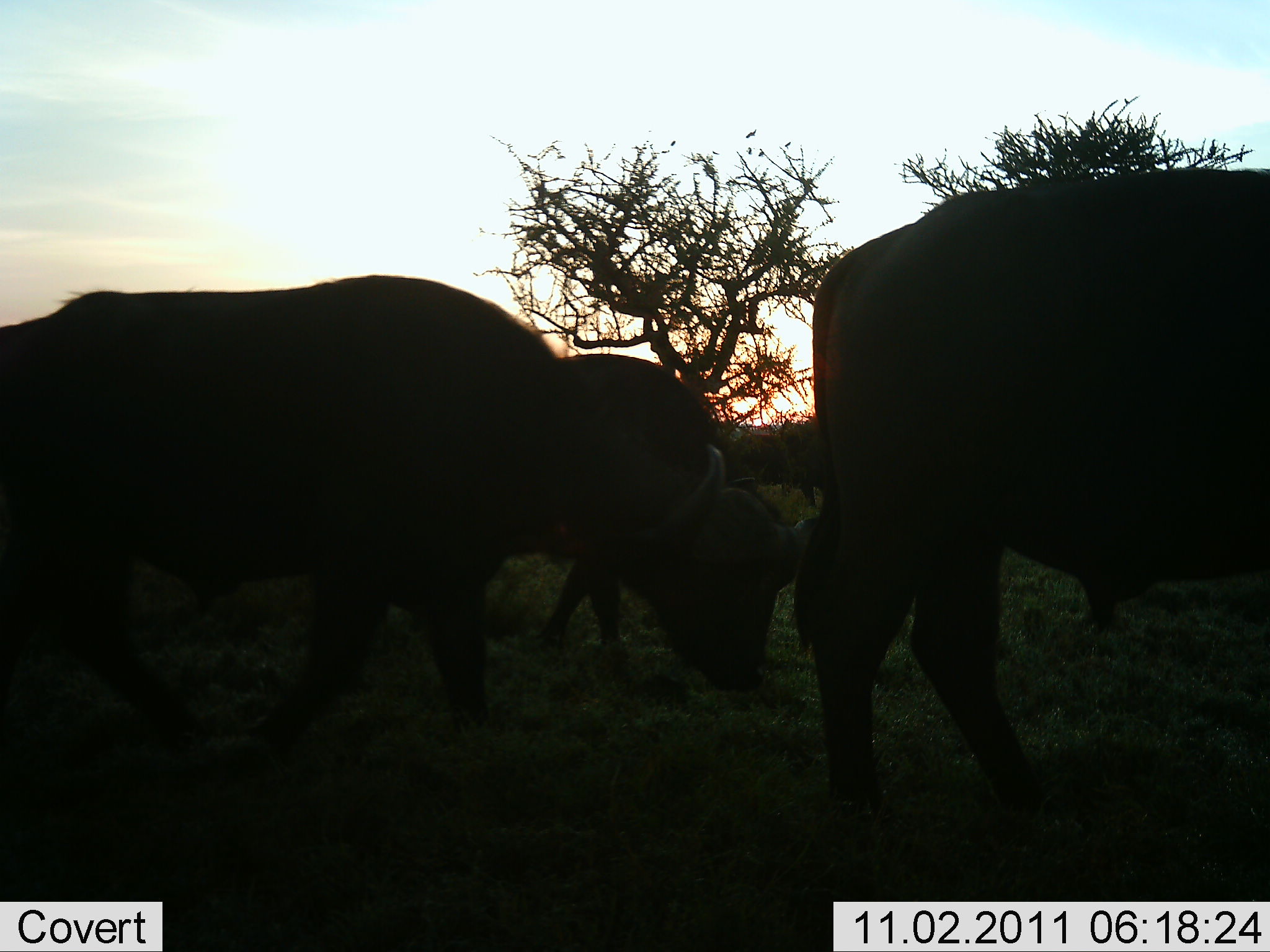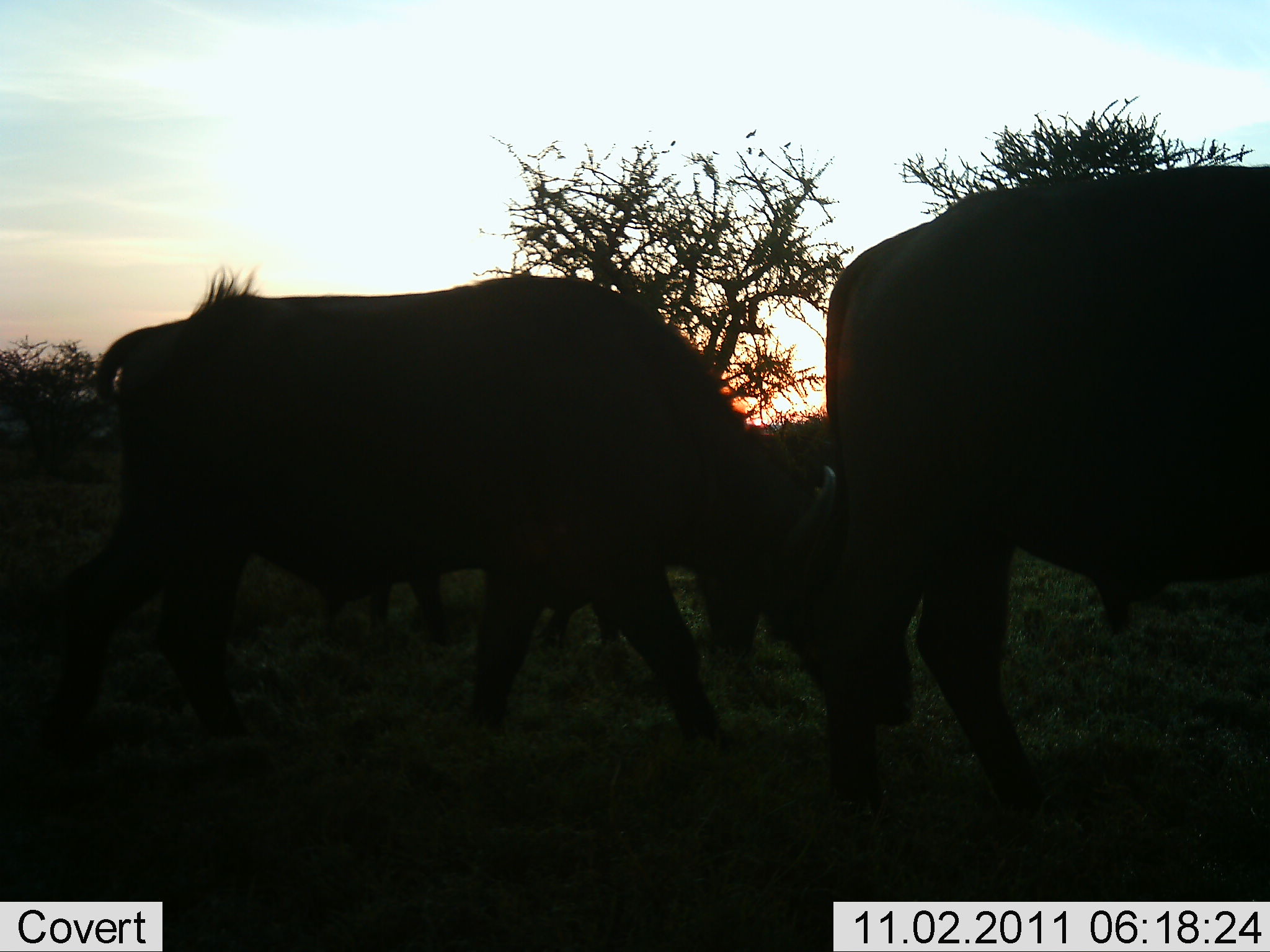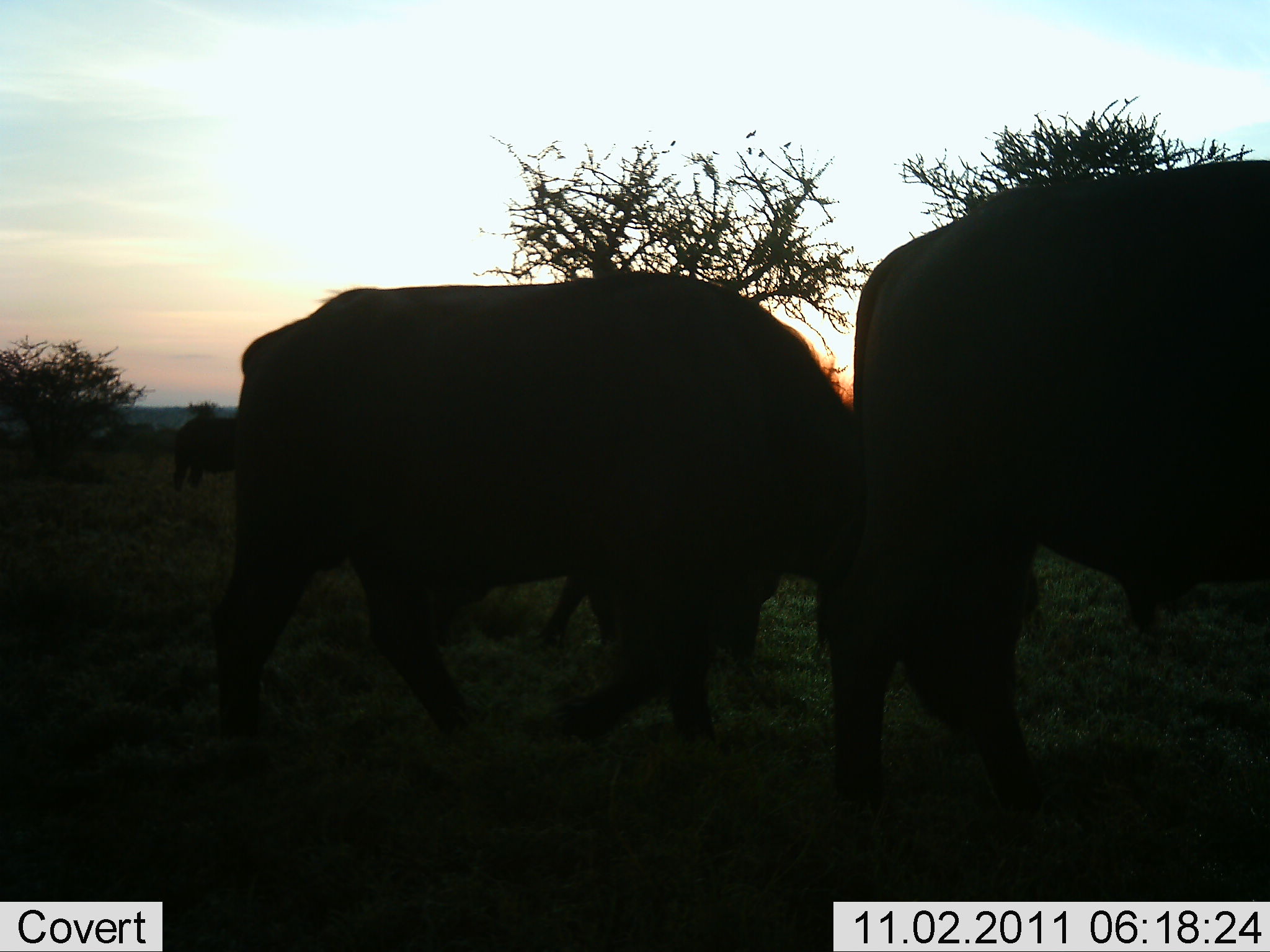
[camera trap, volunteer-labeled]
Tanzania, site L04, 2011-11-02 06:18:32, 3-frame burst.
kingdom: Animalia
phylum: Chordata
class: Mammalia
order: Artiodactyla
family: Bovidae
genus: Syncerus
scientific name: Syncerus caffer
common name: cape buffalo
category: buffalo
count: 3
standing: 18%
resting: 0%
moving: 100%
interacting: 0%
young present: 0%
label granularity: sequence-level